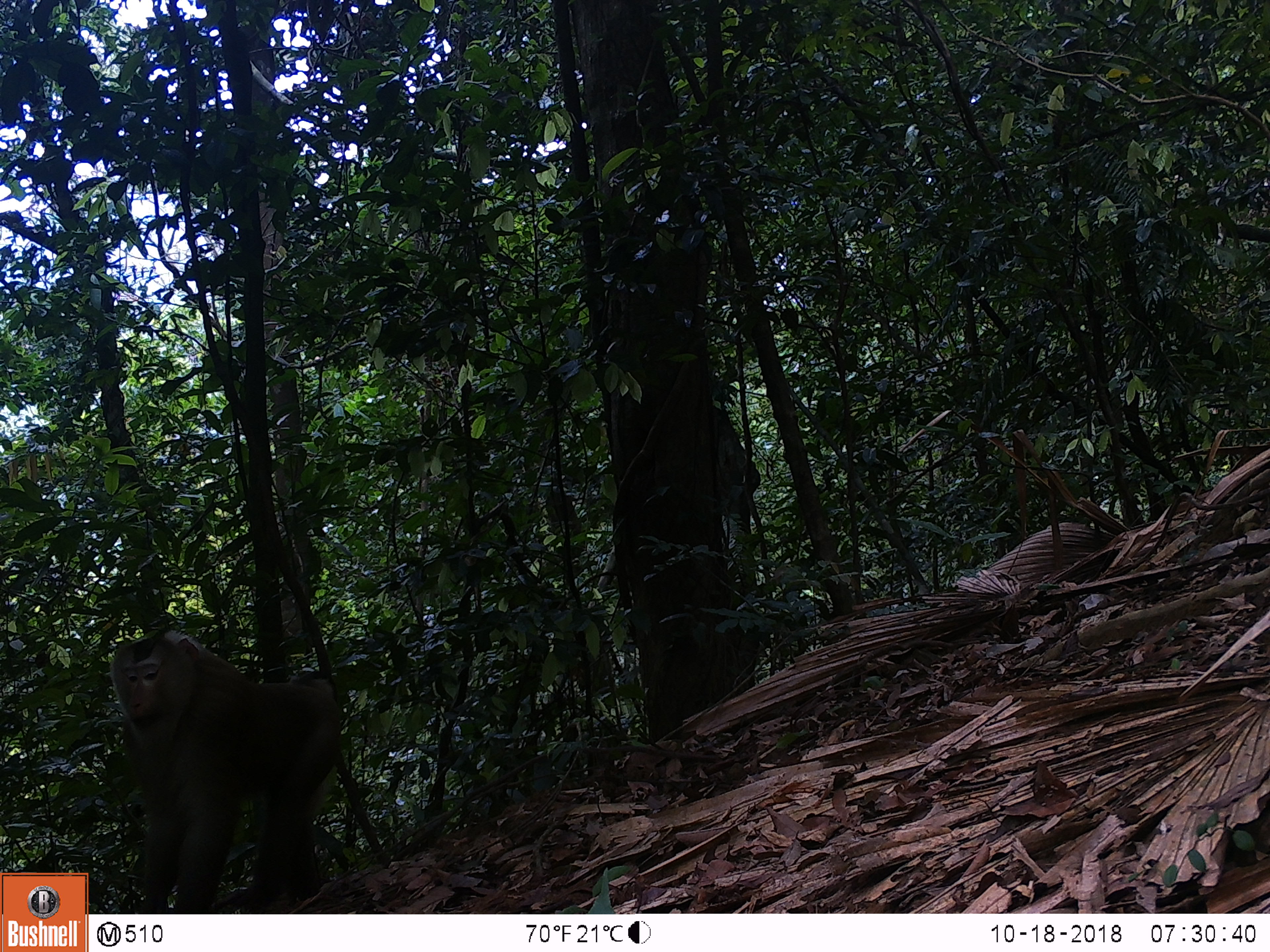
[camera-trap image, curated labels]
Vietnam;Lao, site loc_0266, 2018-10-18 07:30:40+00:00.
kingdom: Animalia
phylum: Chordata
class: Mammalia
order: Primates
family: Cercopithecidae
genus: Macaca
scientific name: Macaca nemestrina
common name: pig-tailed macaque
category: pig tailed macaque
Pig tailed macaque (pig-tailed macaque) (Macaca nemestrina). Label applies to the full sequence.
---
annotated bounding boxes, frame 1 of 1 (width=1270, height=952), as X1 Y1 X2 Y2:
pig tailed macaque: 105 628 340 914